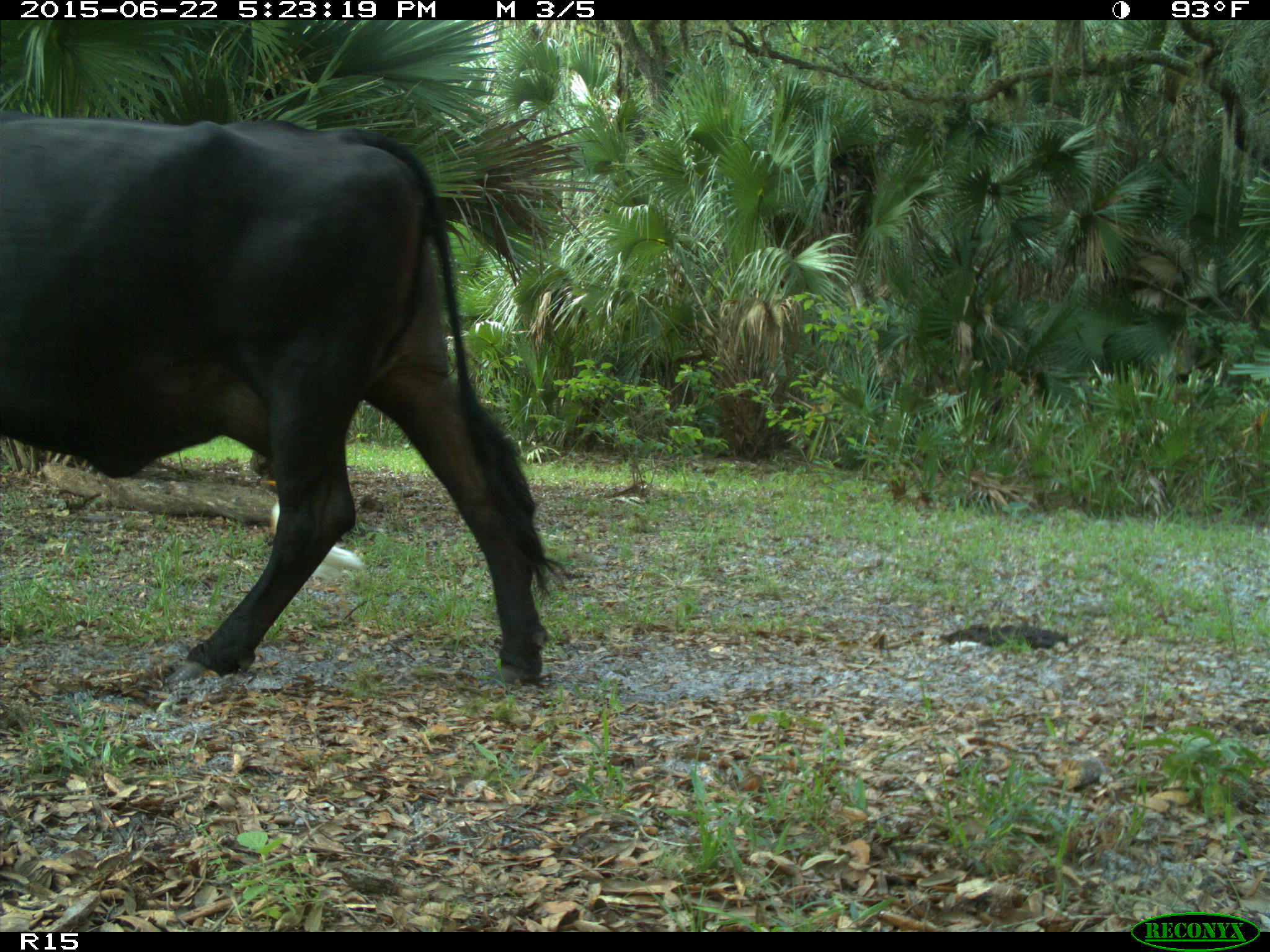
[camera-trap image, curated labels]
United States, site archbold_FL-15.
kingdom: Animalia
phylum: Chordata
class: Mammalia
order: Artiodactyla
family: Bovidae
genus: Bos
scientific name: Bos taurus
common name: domestic cow